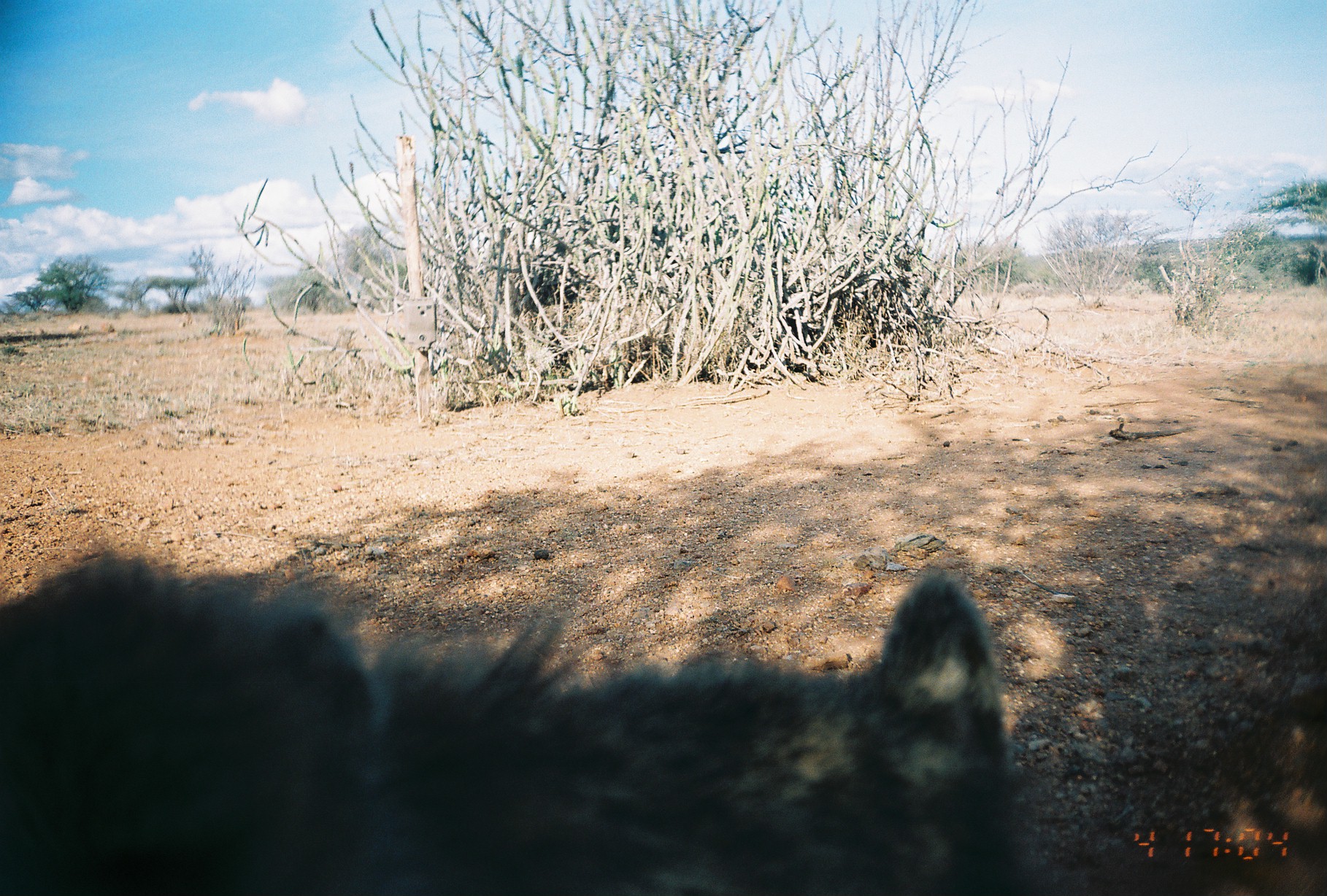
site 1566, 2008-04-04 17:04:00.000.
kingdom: Animalia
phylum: Chordata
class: Mammalia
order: Primates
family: Cercopithecidae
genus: Papio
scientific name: Papio anubis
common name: olive baboon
Papio anubis (olive baboon), count 1.